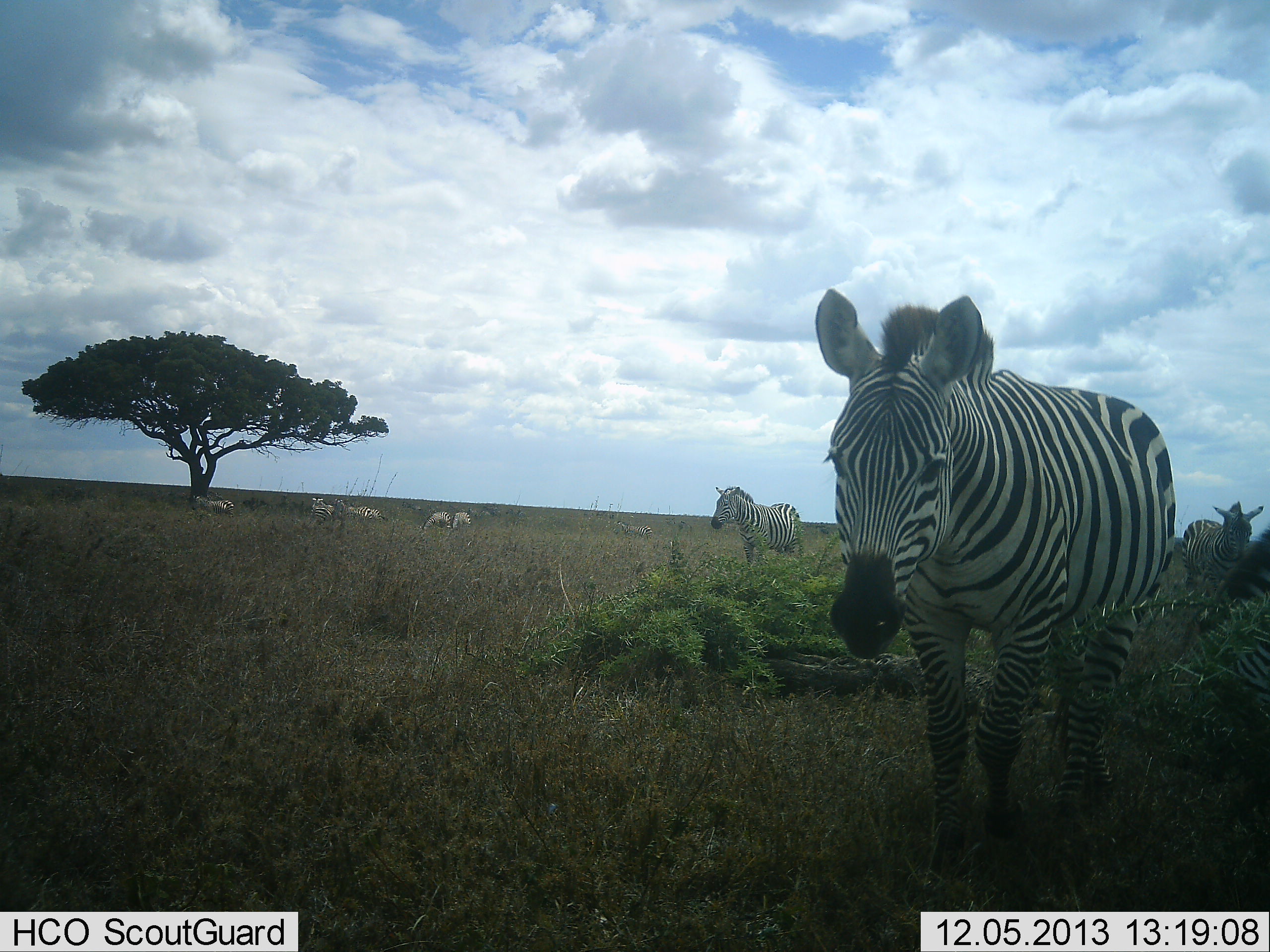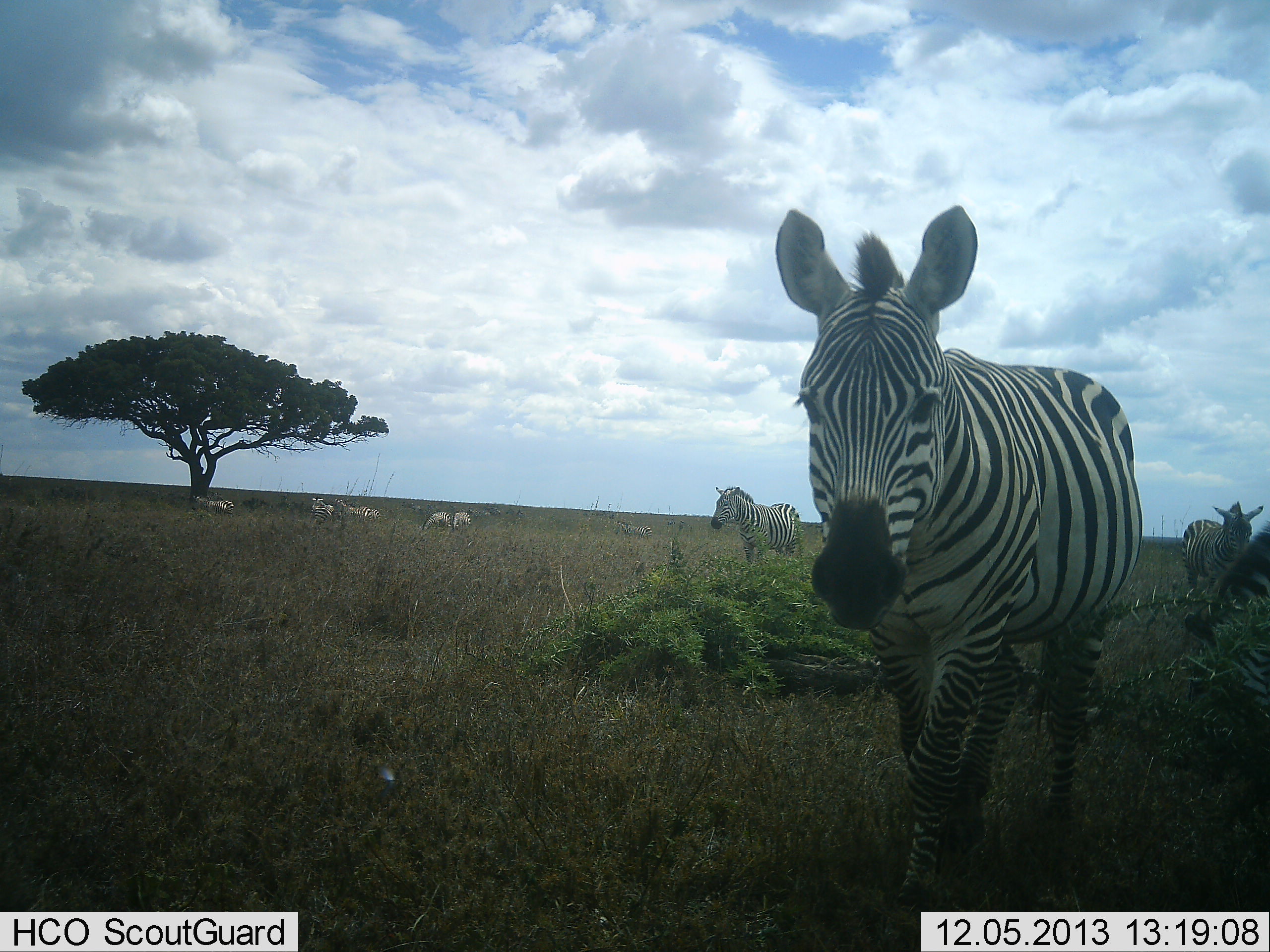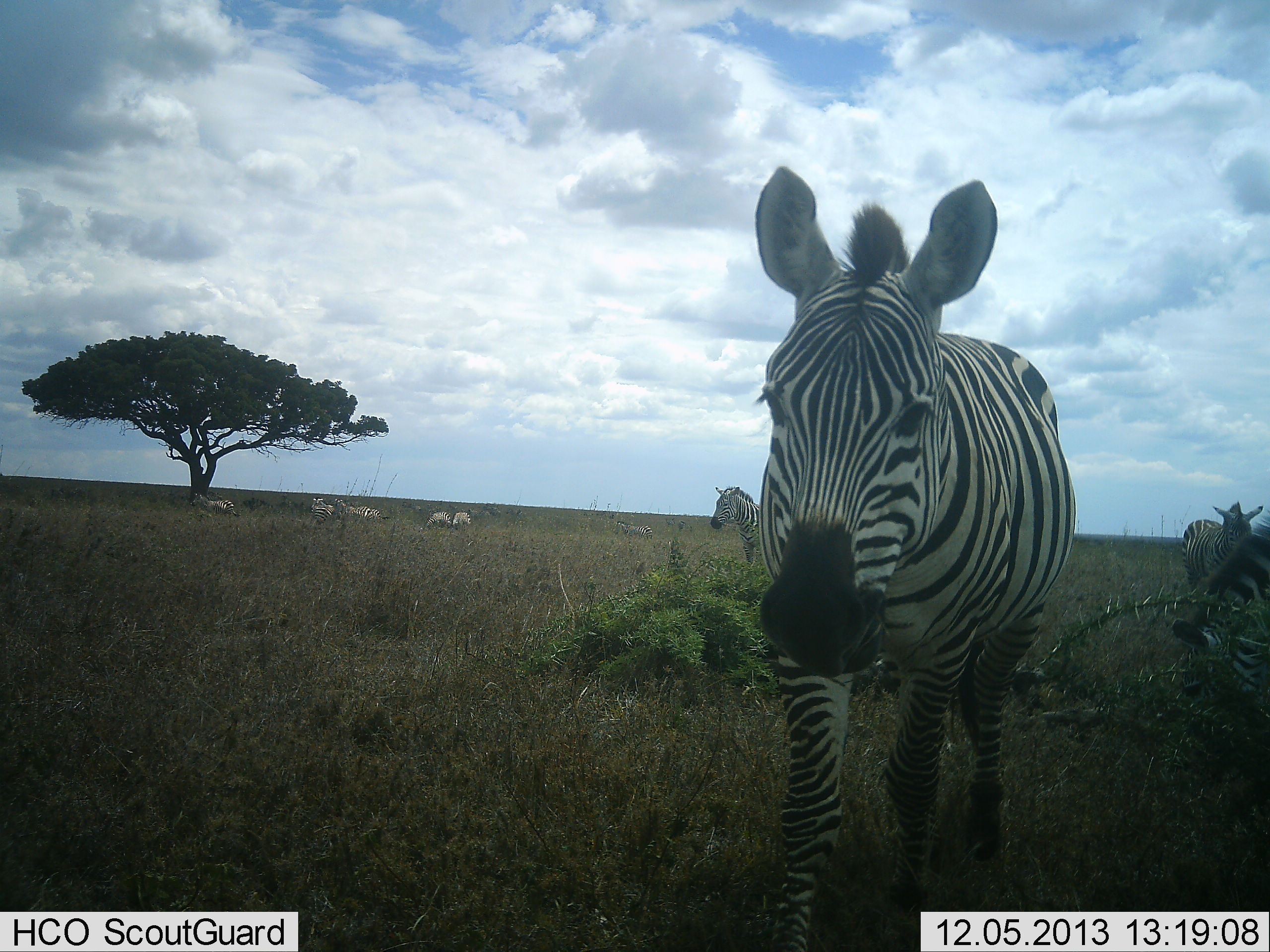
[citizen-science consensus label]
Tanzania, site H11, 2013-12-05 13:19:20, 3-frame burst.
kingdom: Animalia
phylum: Chordata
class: Mammalia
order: Perissodactyla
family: Equidae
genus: Equus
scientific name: Equus quagga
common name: plains zebra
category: zebra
Zebra (plains zebra) (Equus quagga), count 6. Behavior (volunteer vote fractions): standing 82%, resting 0%, moving 100%, interacting 0%. Young present (vote fraction): 0%. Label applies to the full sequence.